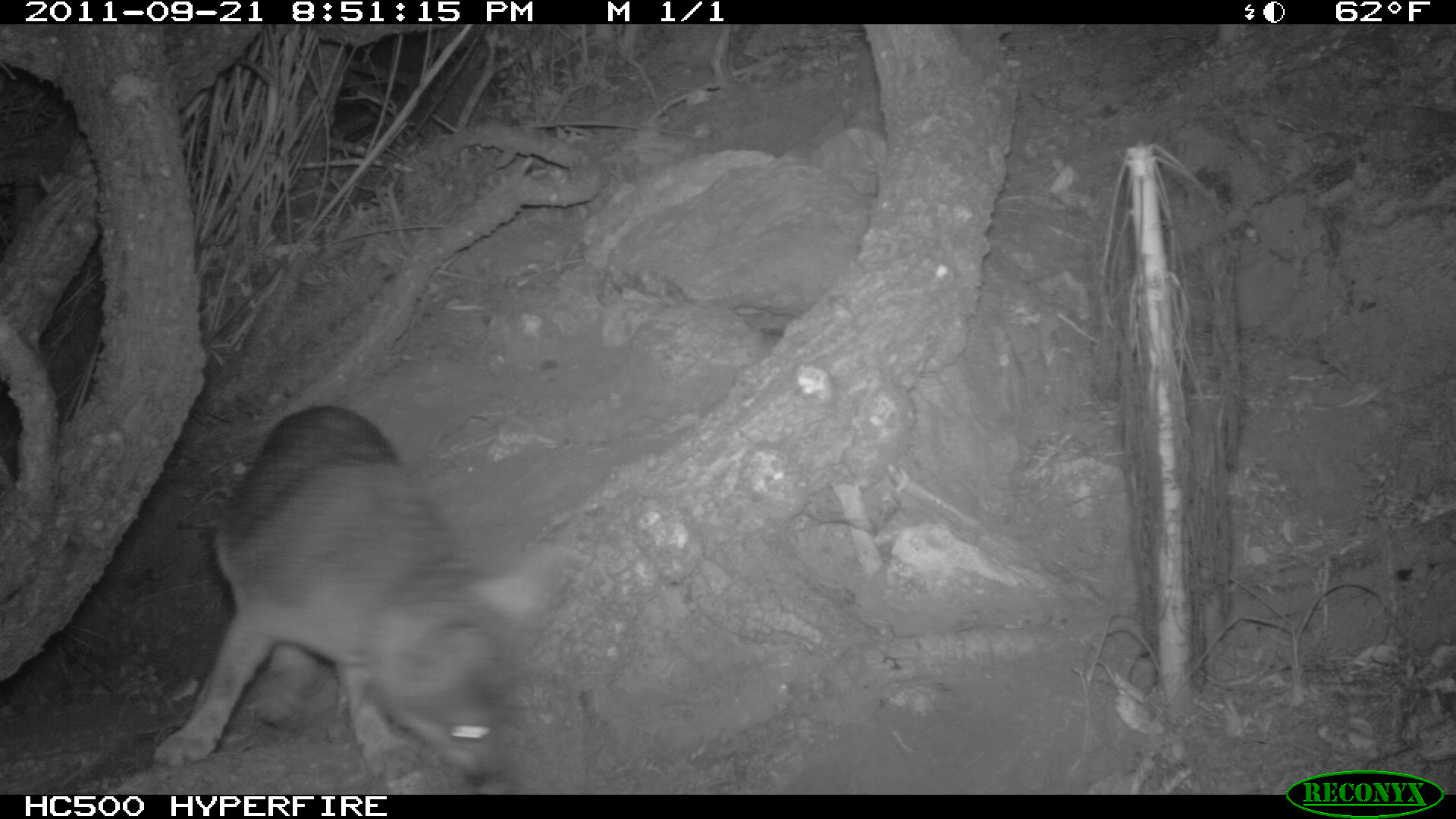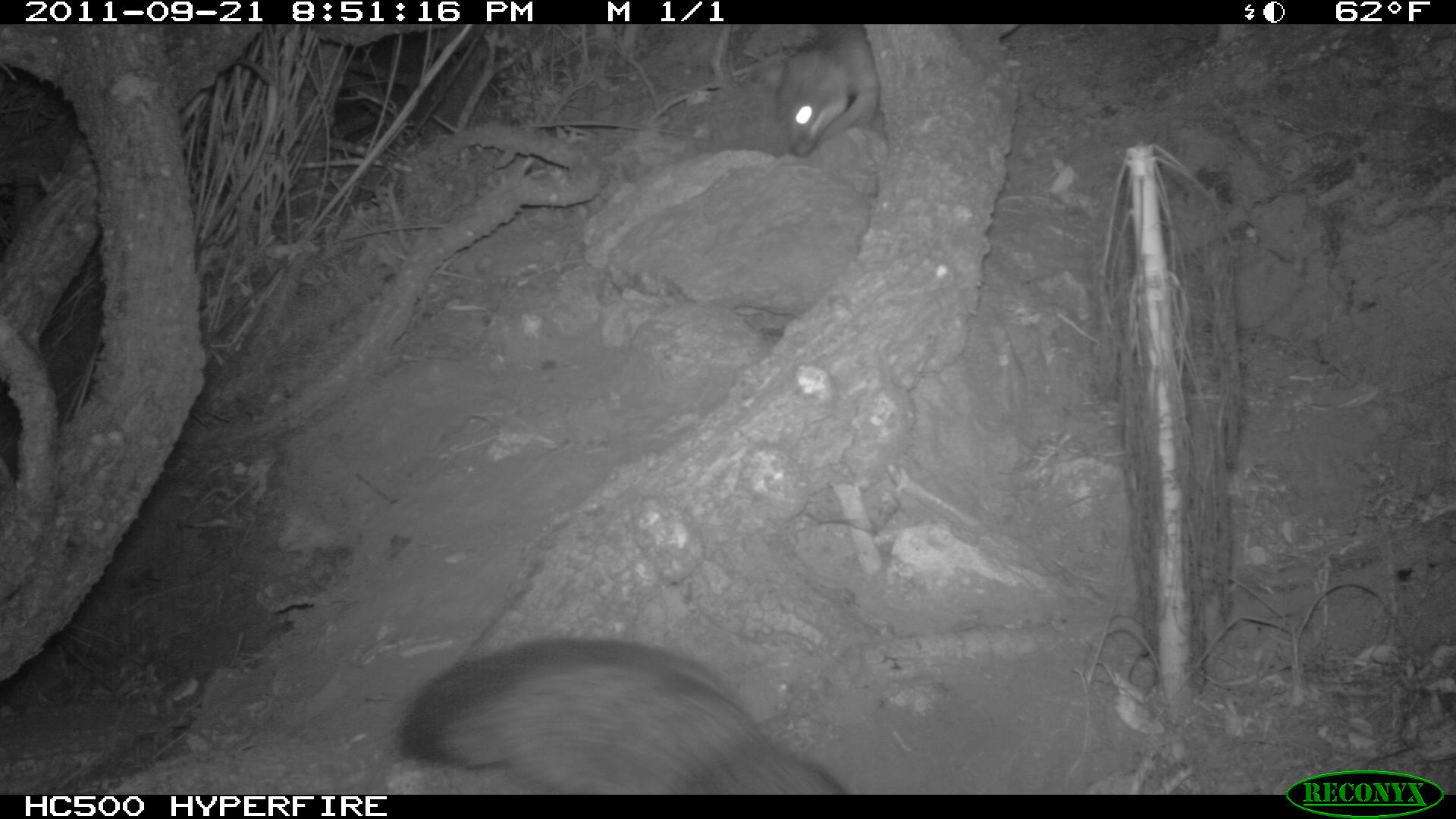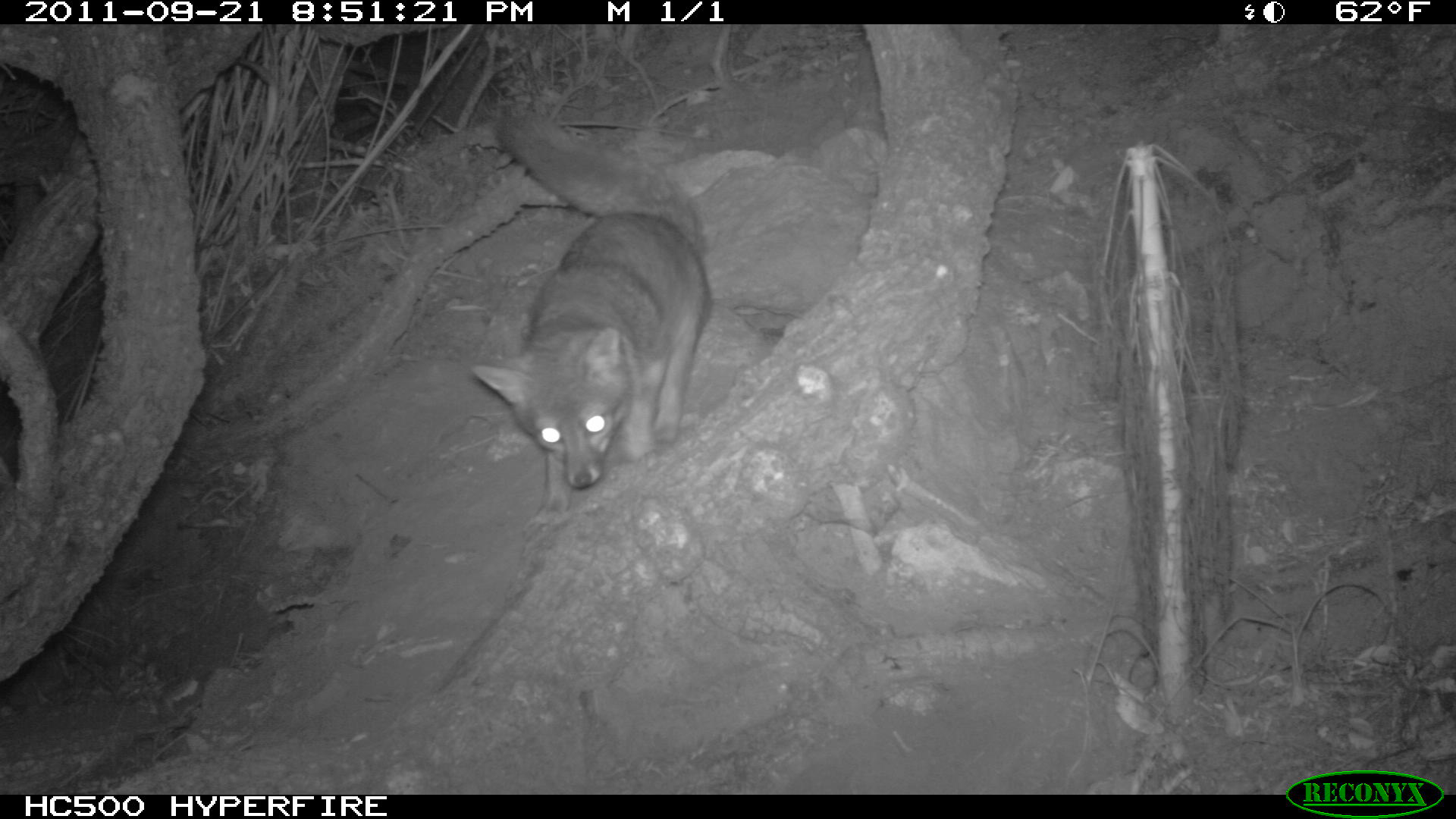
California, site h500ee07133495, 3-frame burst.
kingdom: Animalia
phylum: Chordata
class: Mammalia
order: Carnivora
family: Canidae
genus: Urocyon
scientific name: Urocyon littoralis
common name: island fox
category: fox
Fox (island fox) (Urocyon littoralis).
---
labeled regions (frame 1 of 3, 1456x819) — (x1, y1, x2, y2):
fox: (149, 404, 519, 794)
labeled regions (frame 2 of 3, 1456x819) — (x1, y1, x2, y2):
fox: (397, 639, 844, 795); (756, 24, 880, 158)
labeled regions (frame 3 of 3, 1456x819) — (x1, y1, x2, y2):
fox: (472, 100, 711, 546)